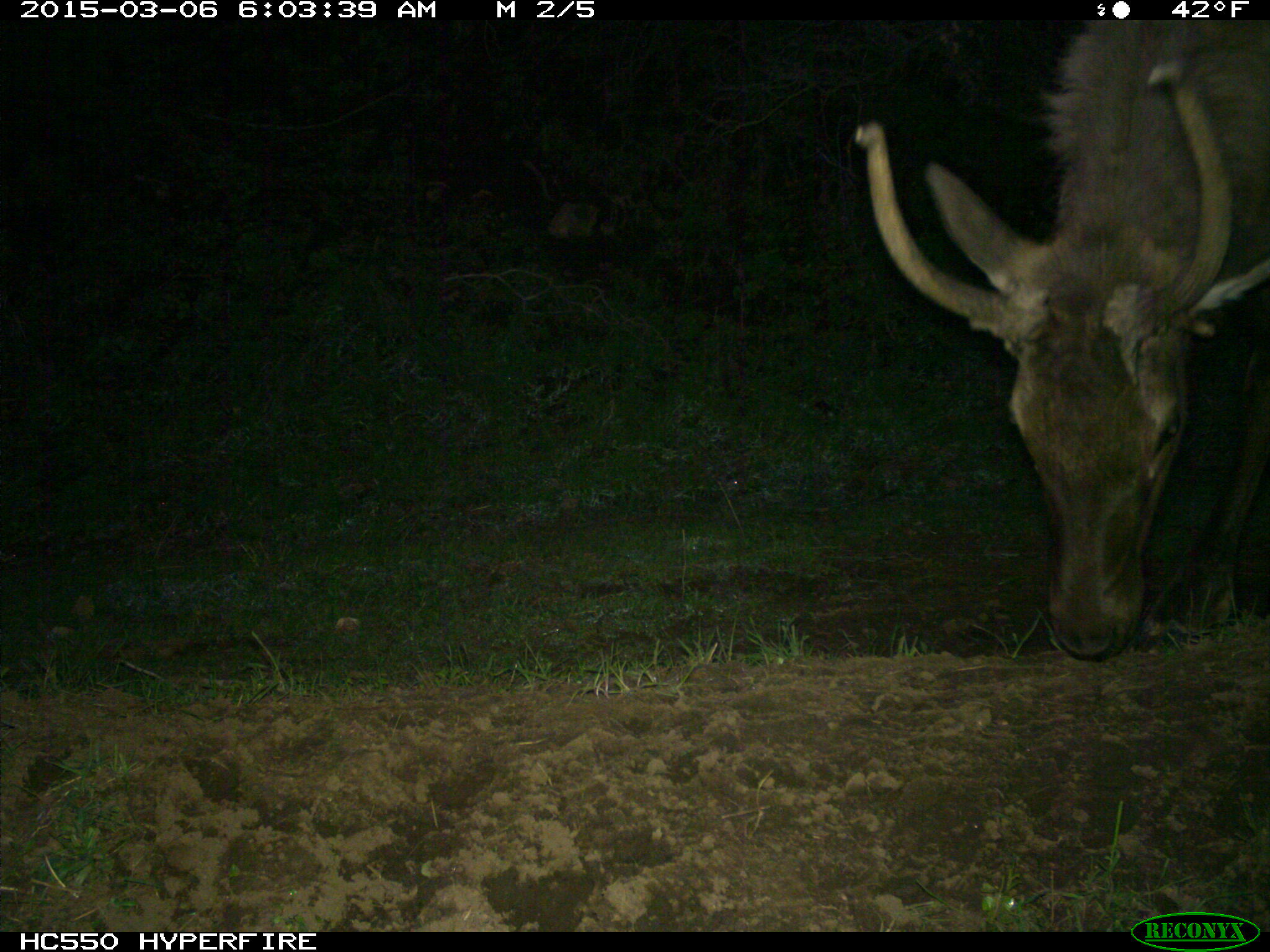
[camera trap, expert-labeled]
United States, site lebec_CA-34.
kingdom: Animalia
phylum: Chordata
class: Mammalia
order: Artiodactyla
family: Cervidae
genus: Cervus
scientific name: Cervus canadensis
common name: elk